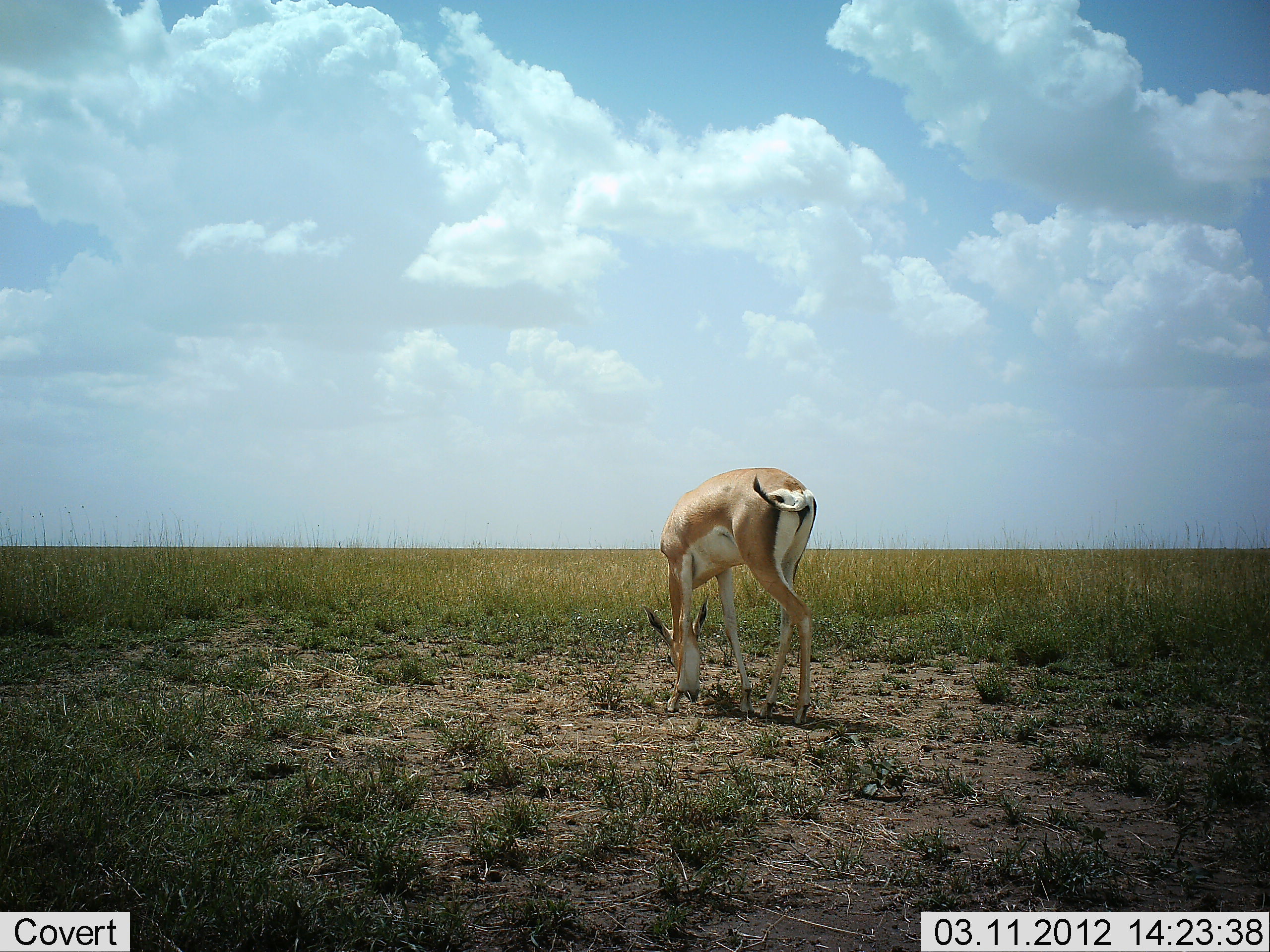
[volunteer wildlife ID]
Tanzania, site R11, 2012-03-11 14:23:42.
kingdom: Animalia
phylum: Chordata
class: Mammalia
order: Artiodactyla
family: Bovidae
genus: Nanger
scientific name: Nanger granti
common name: grant's gazelle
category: gazellegrants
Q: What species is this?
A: Gazellegrants (grant's gazelle) (Nanger granti).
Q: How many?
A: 1.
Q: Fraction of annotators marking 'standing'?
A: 41%.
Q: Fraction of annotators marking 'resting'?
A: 0%.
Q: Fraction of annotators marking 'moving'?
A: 0%.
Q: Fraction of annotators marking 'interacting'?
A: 0%.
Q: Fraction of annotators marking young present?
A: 0%.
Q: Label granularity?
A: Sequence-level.